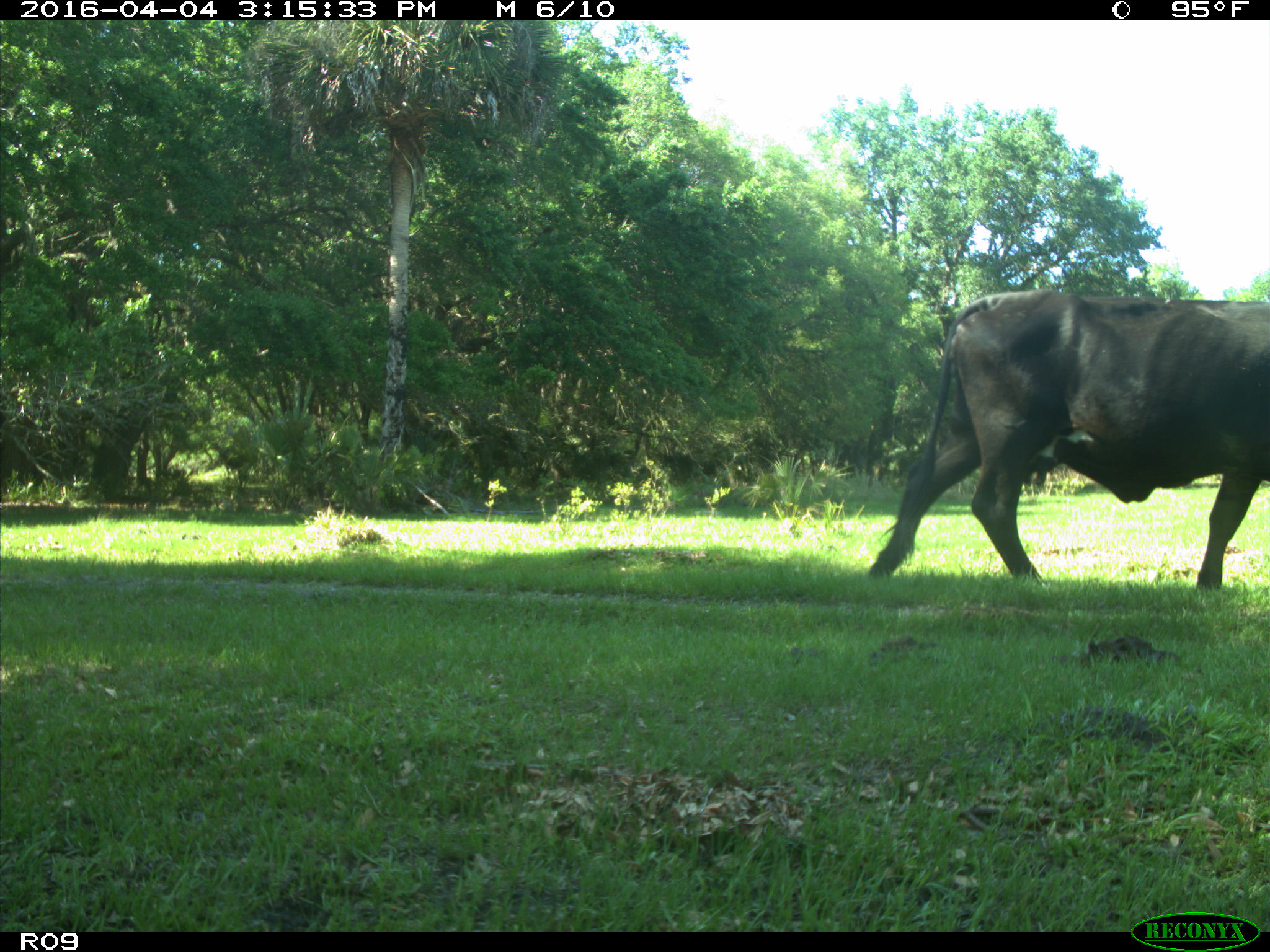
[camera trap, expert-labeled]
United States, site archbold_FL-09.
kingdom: Animalia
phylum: Chordata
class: Mammalia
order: Artiodactyla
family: Bovidae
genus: Bos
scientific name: Bos taurus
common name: domestic cow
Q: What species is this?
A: Bos taurus (domestic cow).